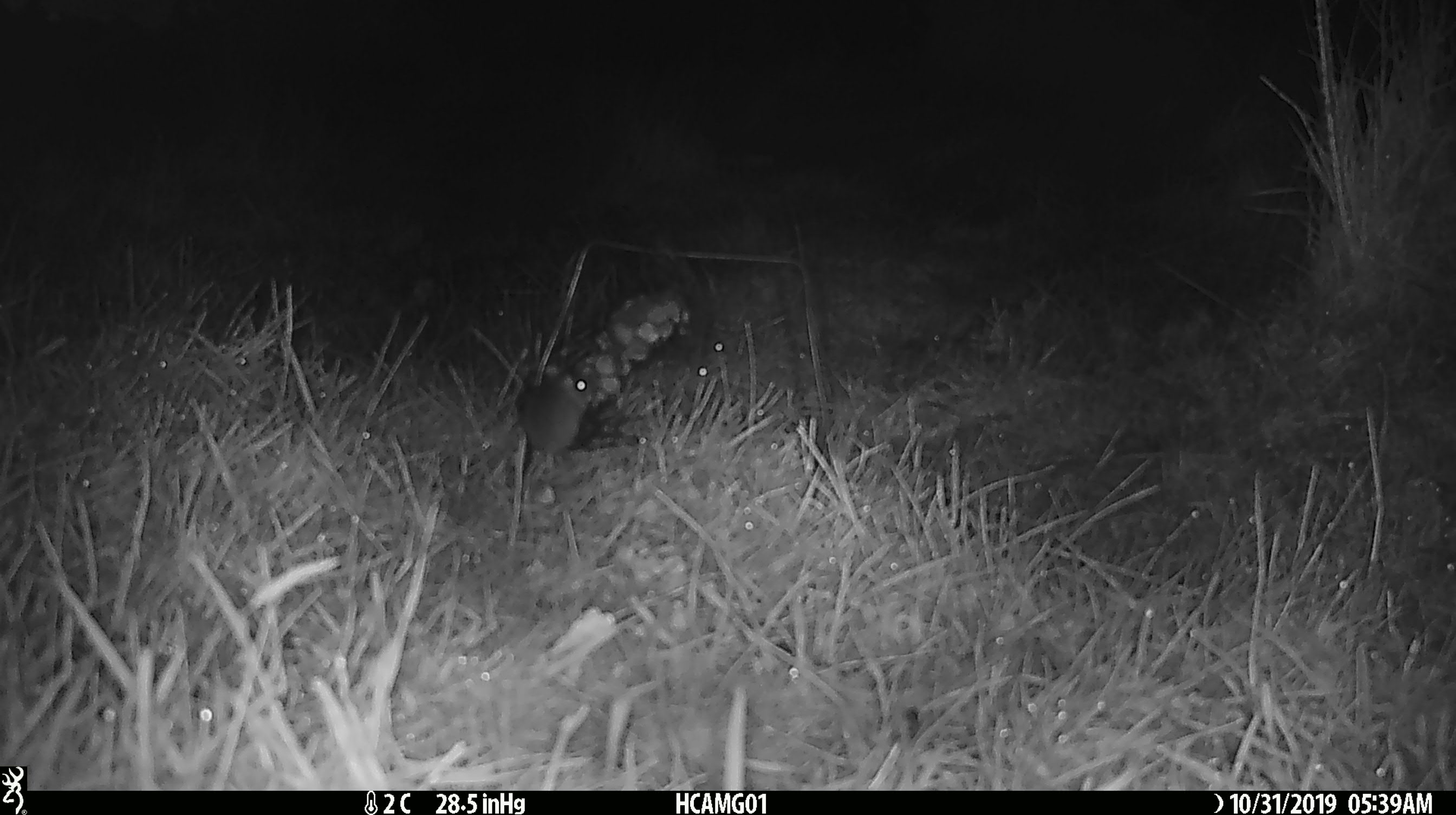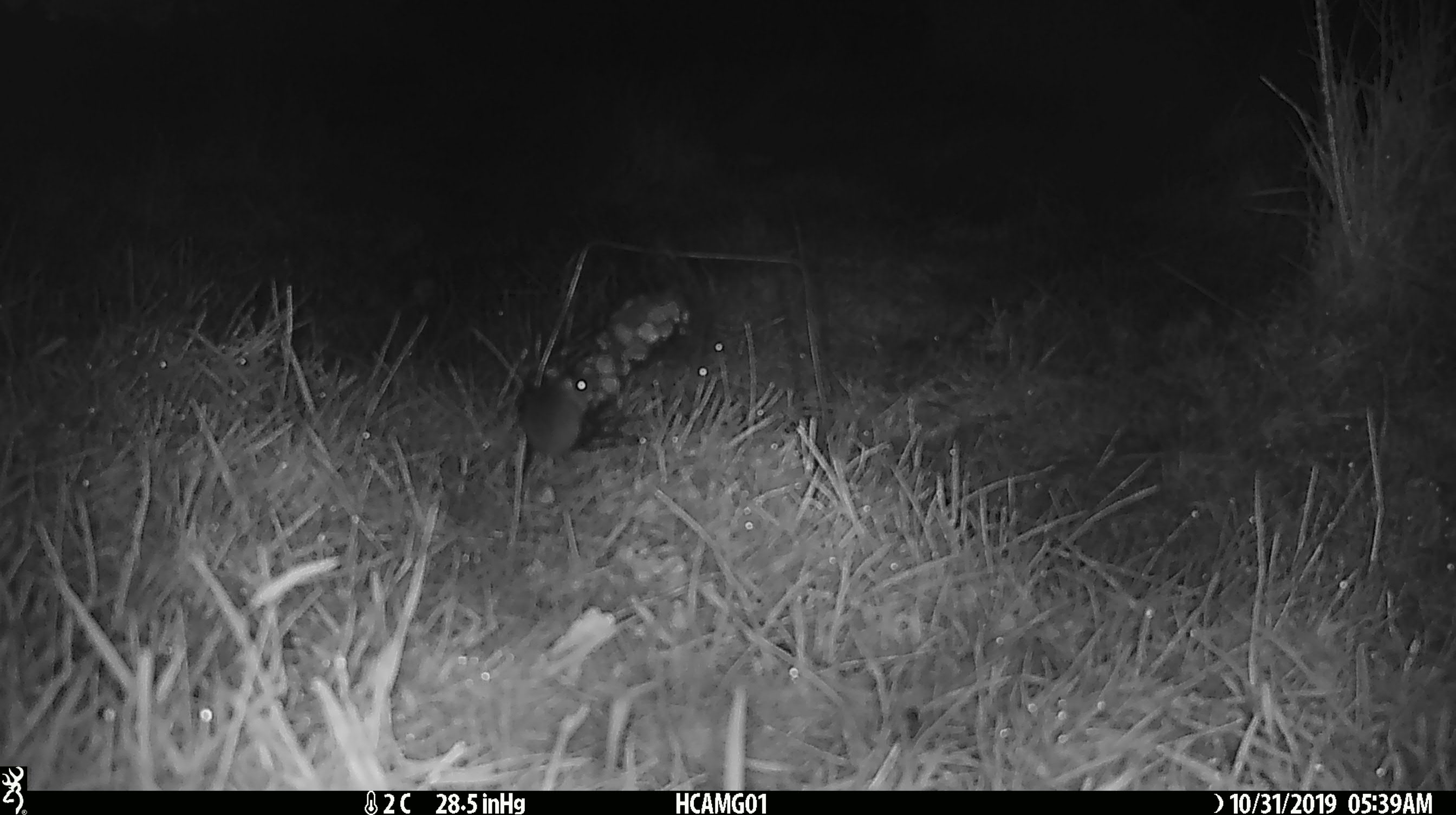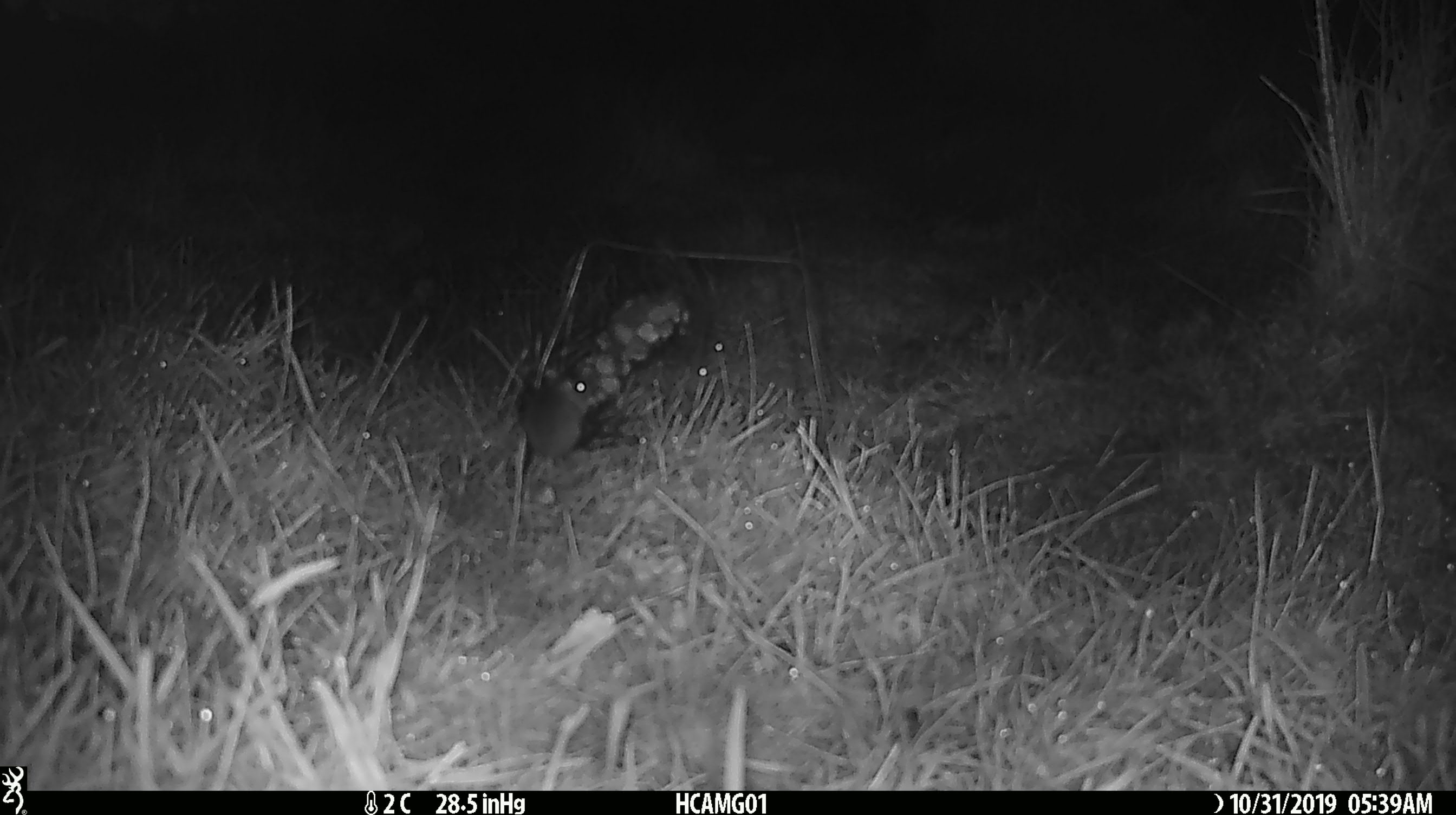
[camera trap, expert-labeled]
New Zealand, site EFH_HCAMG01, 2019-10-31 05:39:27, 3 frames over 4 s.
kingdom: Animalia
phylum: Chordata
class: Mammalia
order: Rodentia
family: Muridae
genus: Mus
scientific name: Mus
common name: mouse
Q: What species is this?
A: Mouse (Mus).